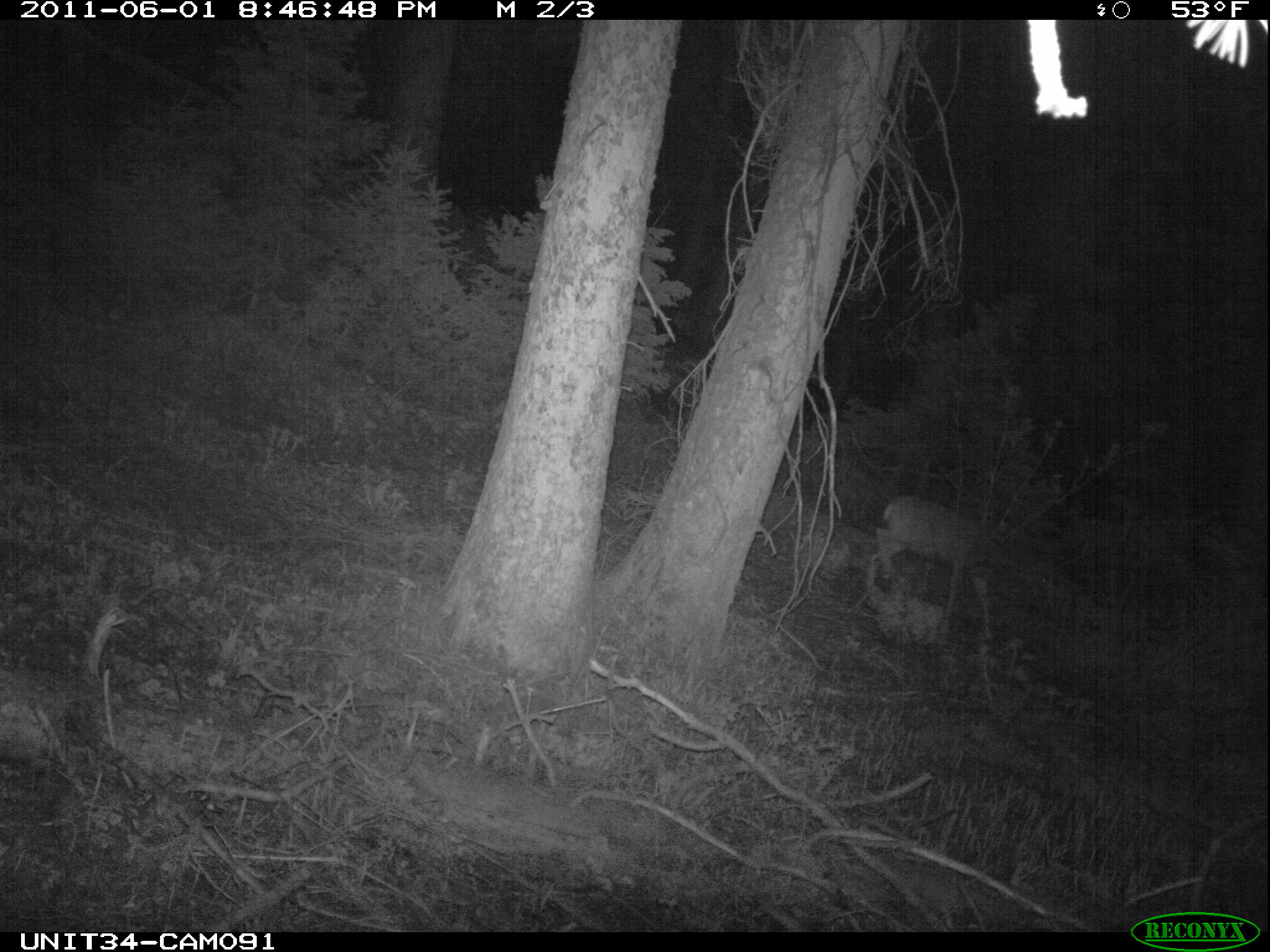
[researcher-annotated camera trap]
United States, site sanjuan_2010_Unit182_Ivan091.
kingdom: Animalia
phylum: Chordata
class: Mammalia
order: Artiodactyla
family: Cervidae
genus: Odocoileus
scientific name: Odocoileus hemionus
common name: mule deer